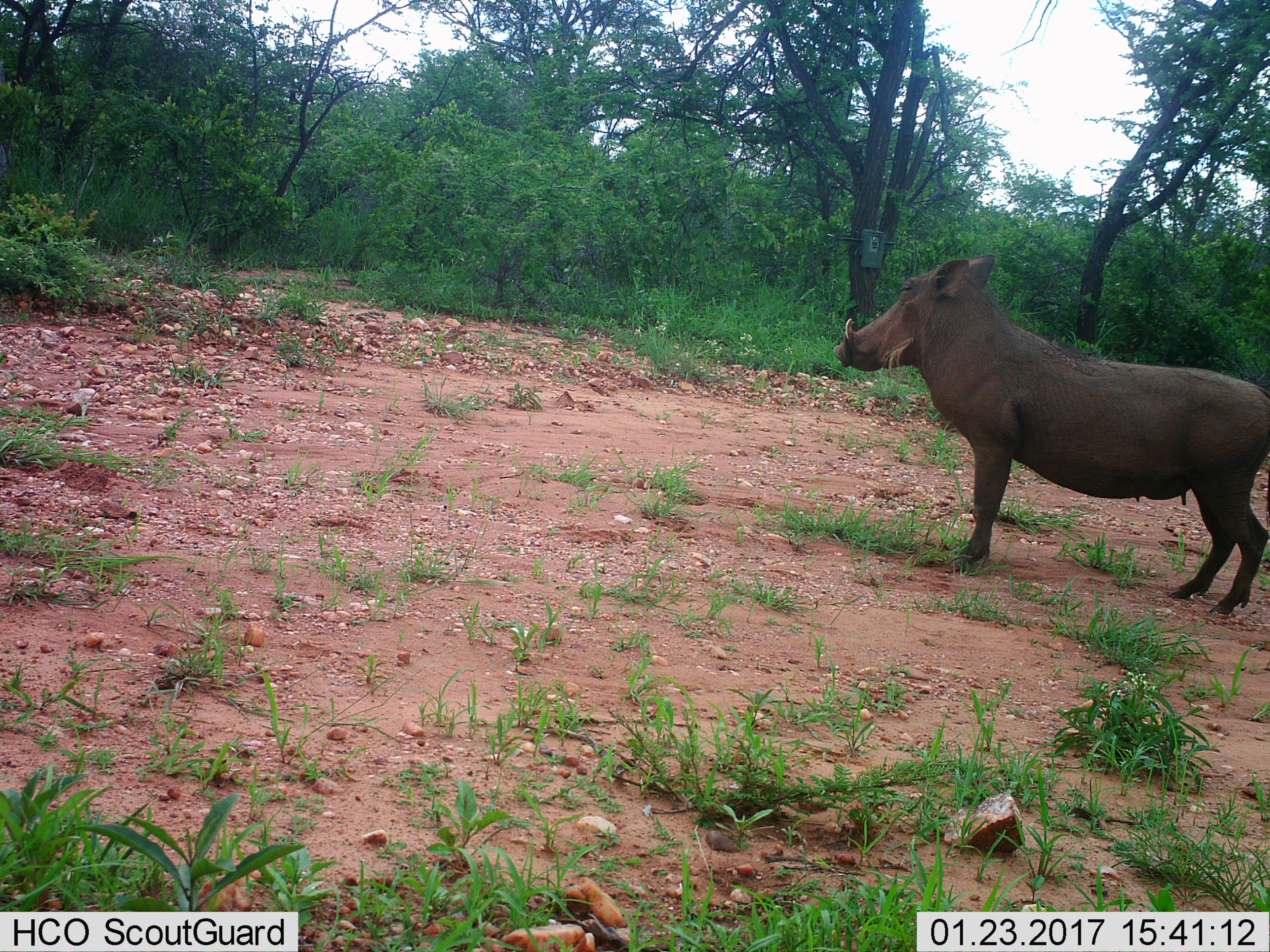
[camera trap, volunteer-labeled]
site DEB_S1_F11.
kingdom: Animalia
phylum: Chordata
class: Mammalia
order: Artiodactyla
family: Suidae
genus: Phacochoerus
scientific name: Phacochoerus africanus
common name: warthog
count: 1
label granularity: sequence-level